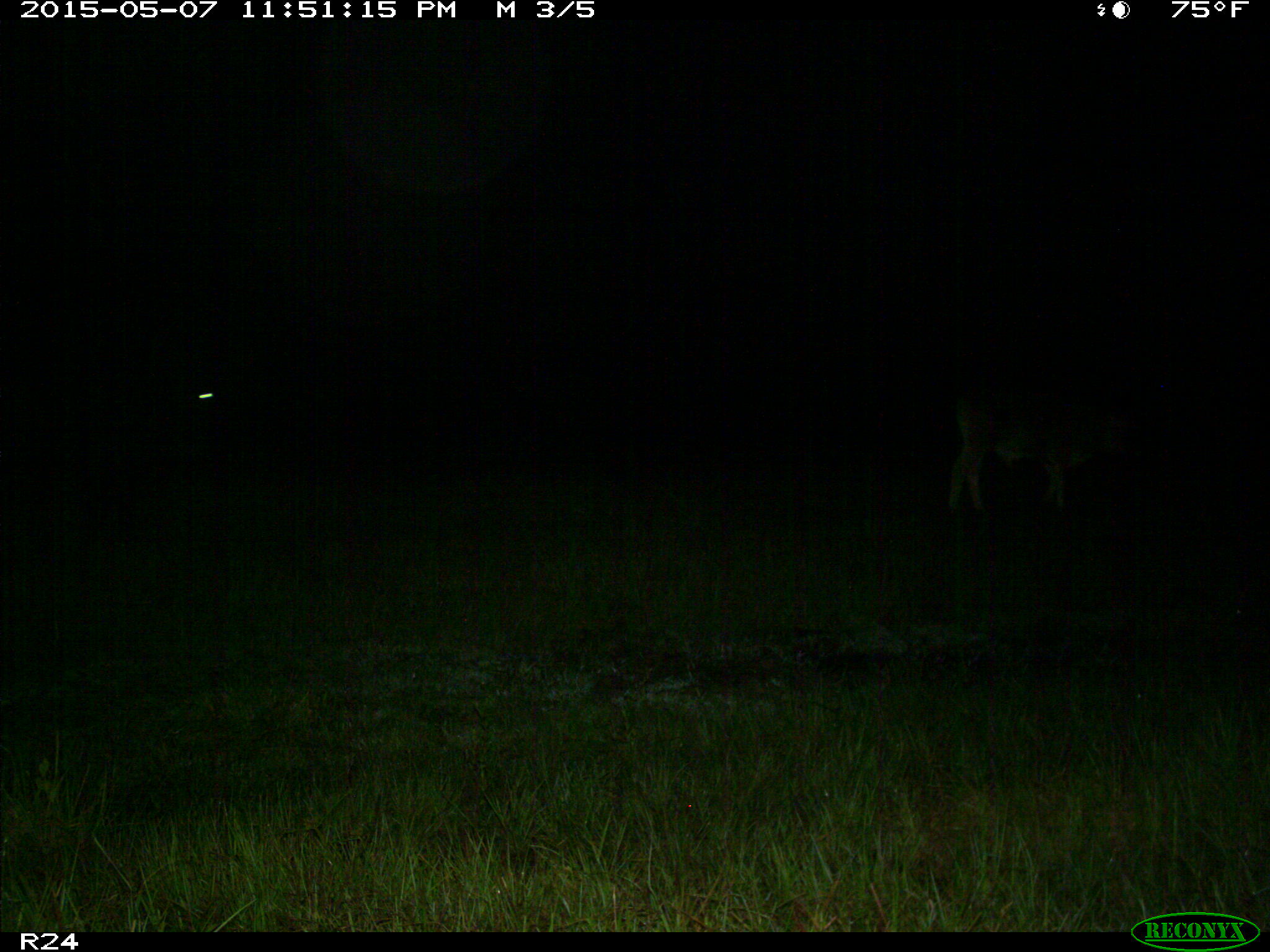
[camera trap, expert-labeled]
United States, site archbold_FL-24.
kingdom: Animalia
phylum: Chordata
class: Mammalia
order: Artiodactyla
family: Bovidae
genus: Bos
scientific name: Bos taurus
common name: domestic cow